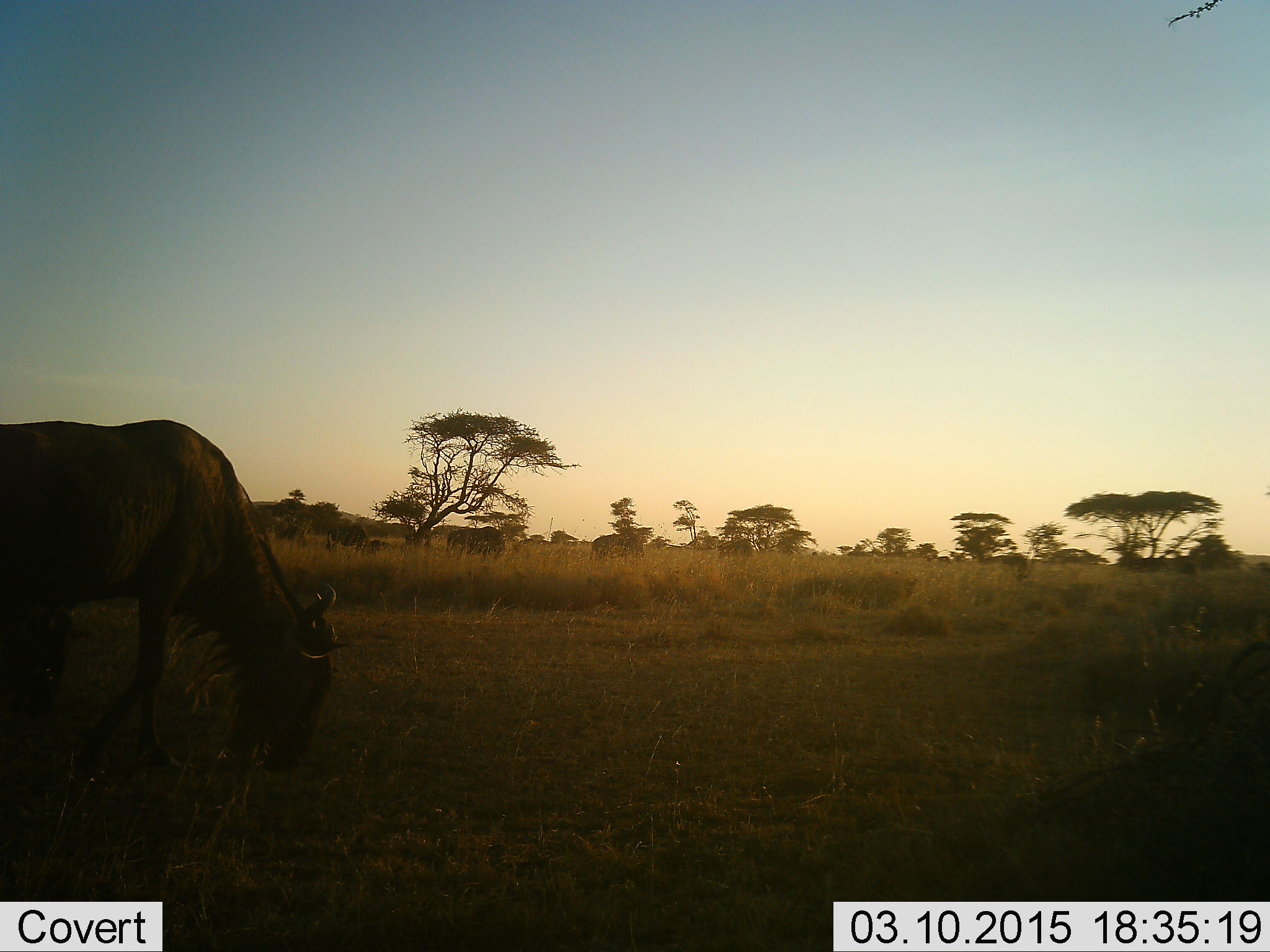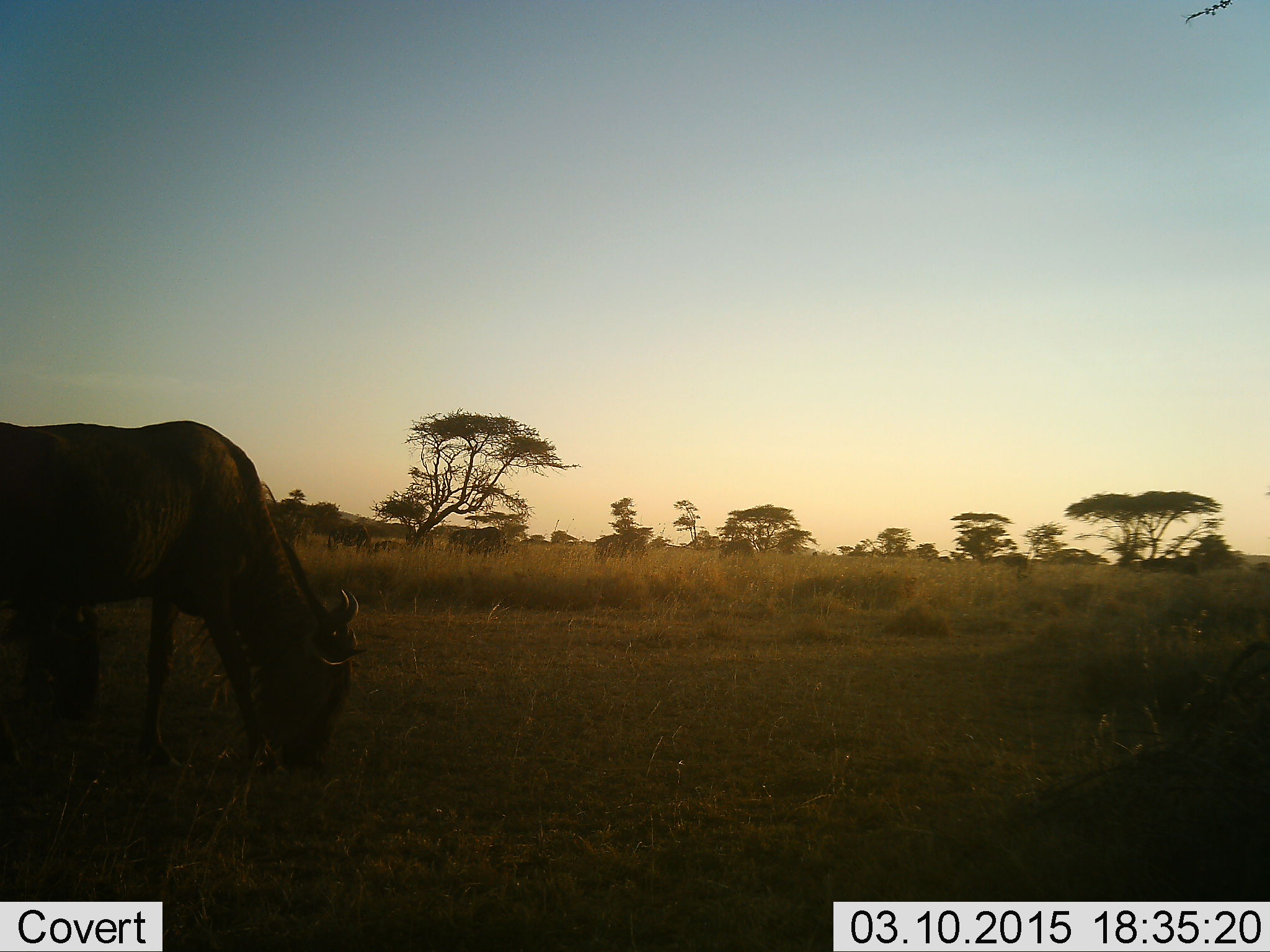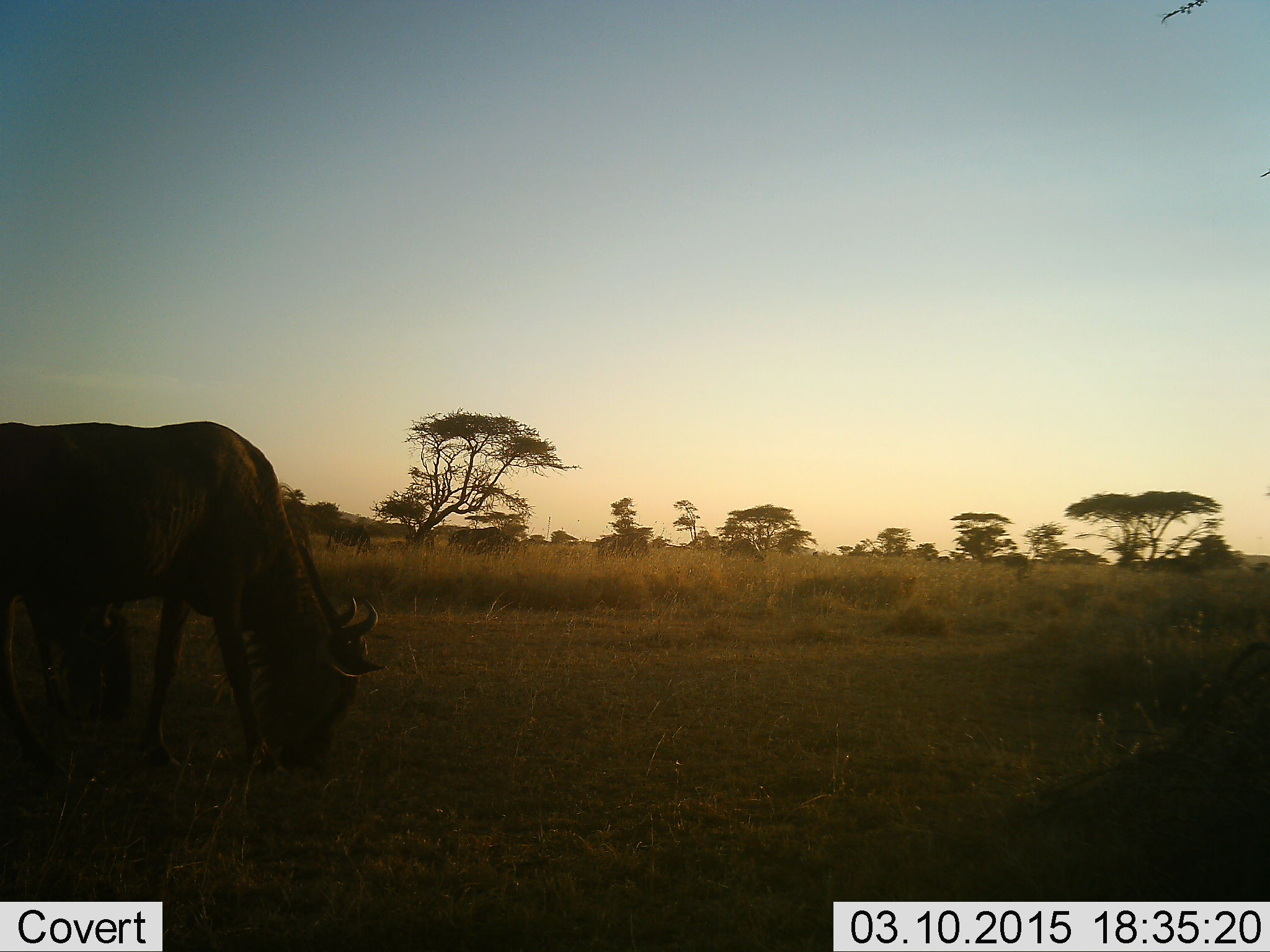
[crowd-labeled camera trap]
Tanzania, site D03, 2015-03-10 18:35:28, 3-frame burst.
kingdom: Animalia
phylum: Chordata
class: Mammalia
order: Artiodactyla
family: Bovidae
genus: Connochaetes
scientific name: Connochaetes taurinus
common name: blue wildebeest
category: wildebeest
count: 1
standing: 10%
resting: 0%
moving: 10%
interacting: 0%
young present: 20%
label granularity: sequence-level